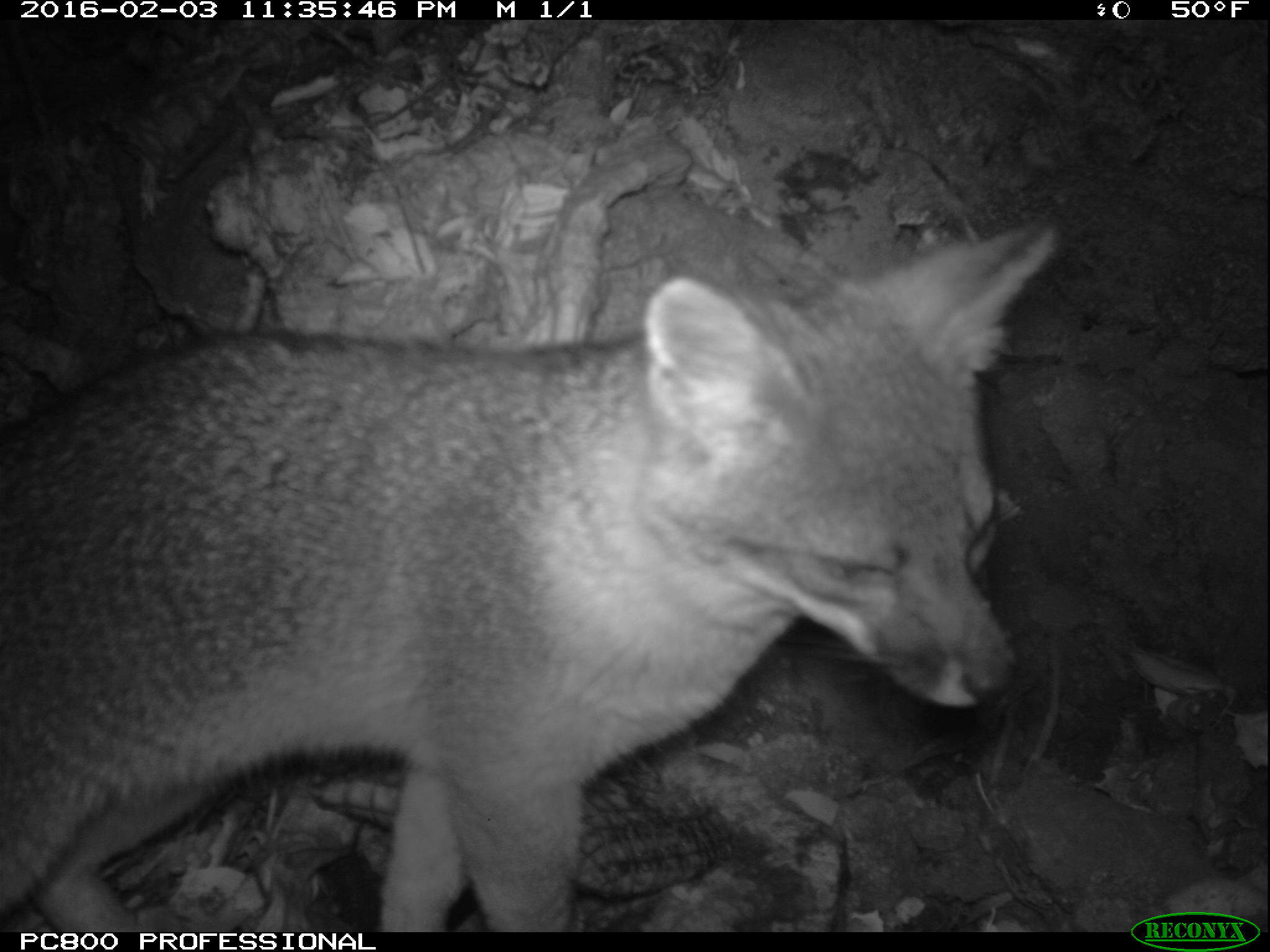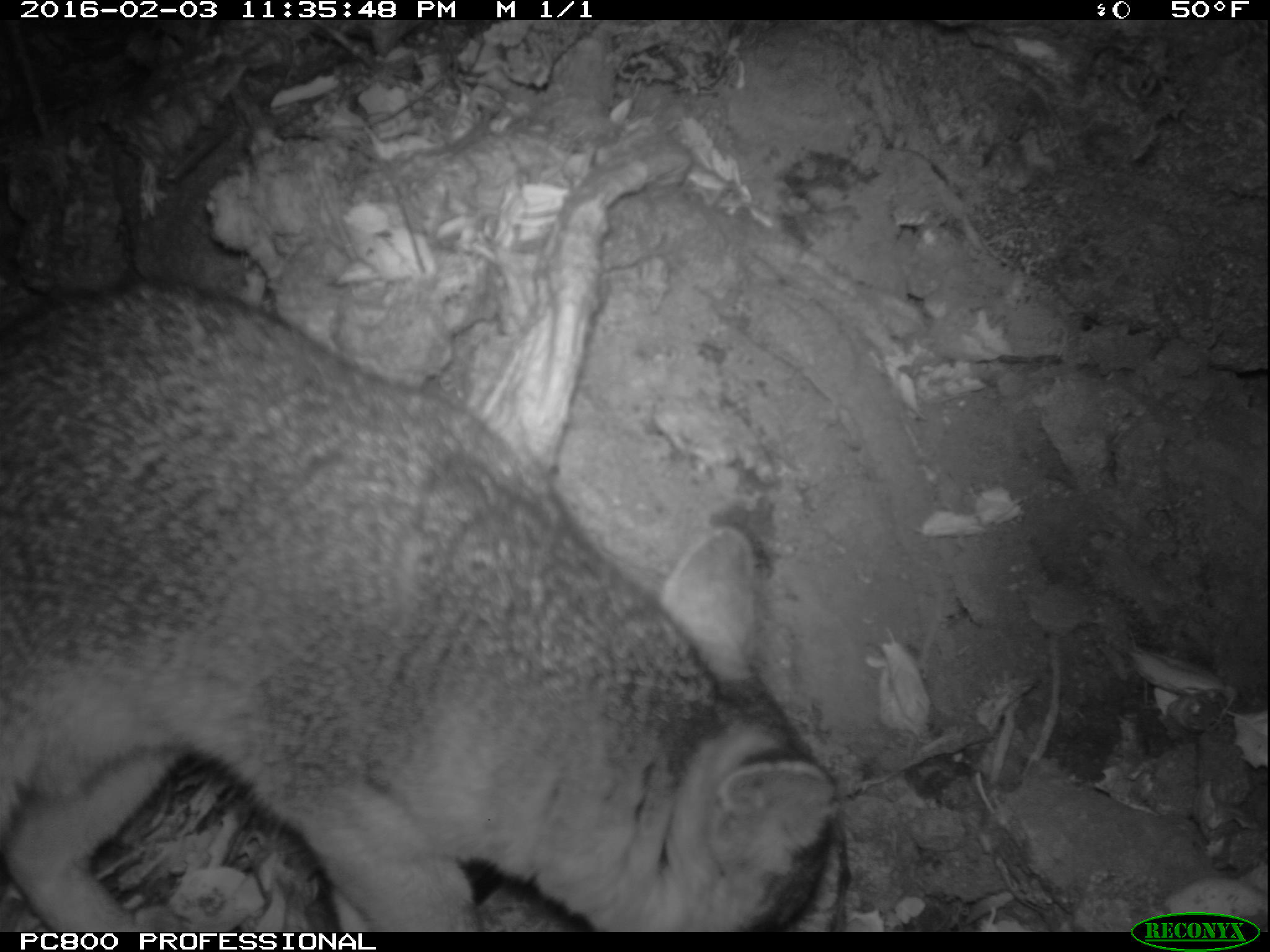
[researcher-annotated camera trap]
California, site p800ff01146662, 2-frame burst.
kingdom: Animalia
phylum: Chordata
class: Mammalia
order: Carnivora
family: Canidae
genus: Urocyon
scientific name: Urocyon littoralis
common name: island fox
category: fox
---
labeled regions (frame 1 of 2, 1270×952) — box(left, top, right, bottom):
fox: box(0, 216, 1062, 932)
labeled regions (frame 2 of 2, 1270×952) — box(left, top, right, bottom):
fox: box(0, 281, 841, 932)